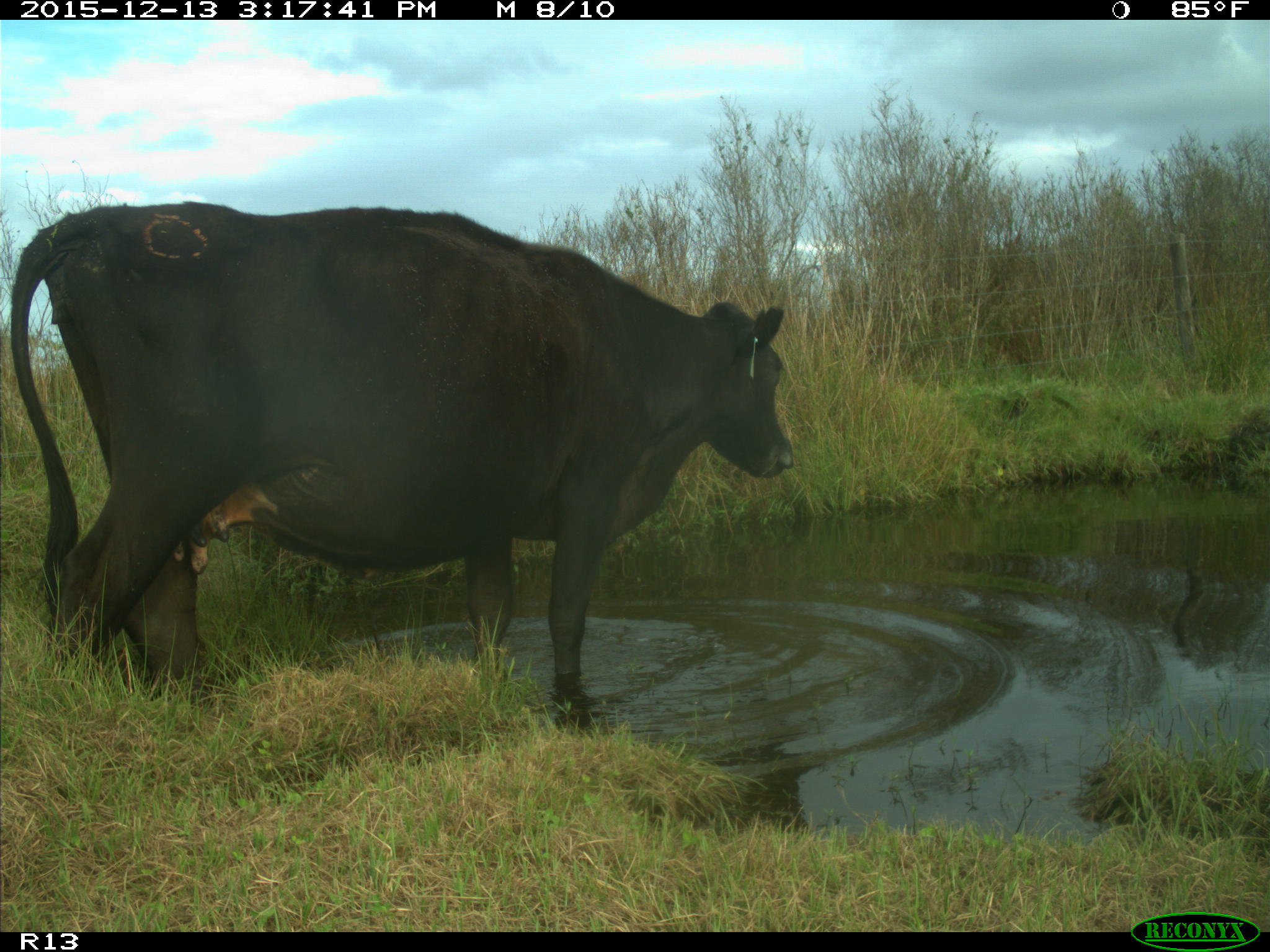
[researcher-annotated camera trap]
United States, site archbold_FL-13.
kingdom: Animalia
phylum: Chordata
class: Mammalia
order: Artiodactyla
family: Bovidae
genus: Bos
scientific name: Bos taurus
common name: domestic cow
Bos taurus (domestic cow).